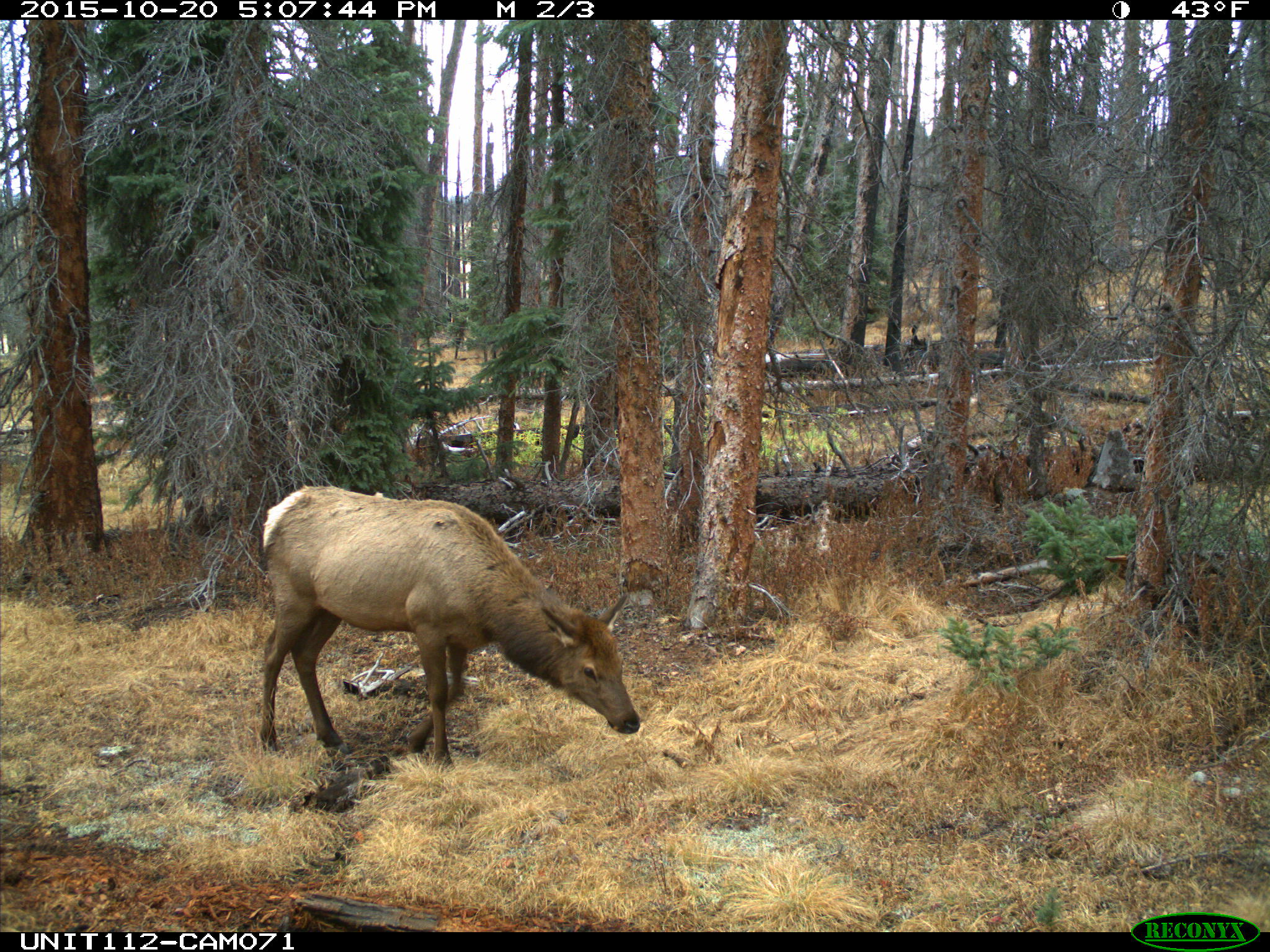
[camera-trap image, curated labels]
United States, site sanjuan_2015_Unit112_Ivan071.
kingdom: Animalia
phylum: Chordata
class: Mammalia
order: Artiodactyla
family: Cervidae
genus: Cervus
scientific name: Cervus elaphus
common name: red deer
Cervus elaphus (red deer).